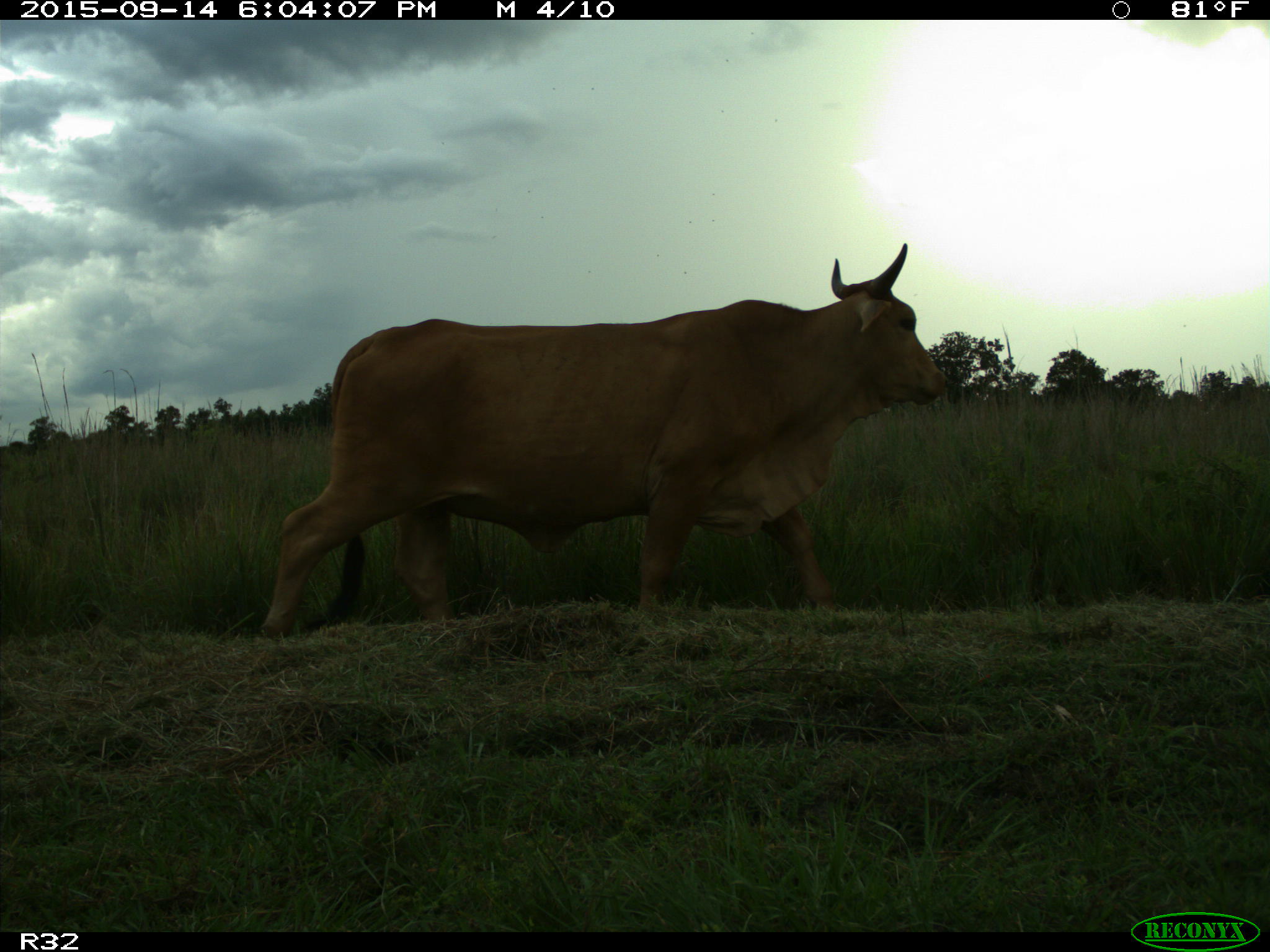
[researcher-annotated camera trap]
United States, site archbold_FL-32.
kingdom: Animalia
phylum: Chordata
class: Mammalia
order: Artiodactyla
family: Bovidae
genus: Bos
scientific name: Bos taurus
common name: domestic cow